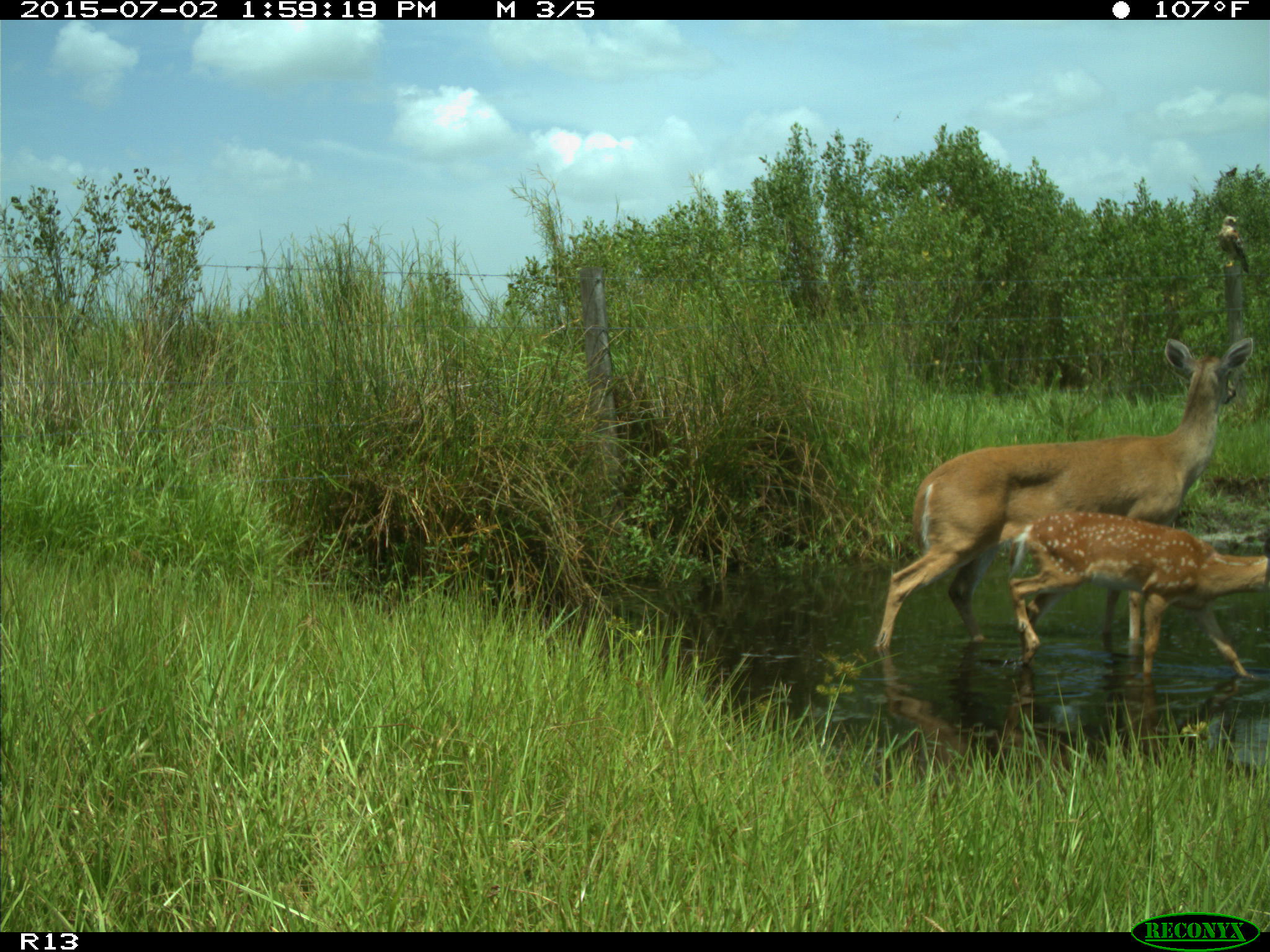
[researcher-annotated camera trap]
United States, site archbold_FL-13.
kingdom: Animalia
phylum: Chordata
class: Mammalia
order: Artiodactyla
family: Cervidae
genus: Odocoileus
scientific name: Odocoileus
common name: deer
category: unidentified deer